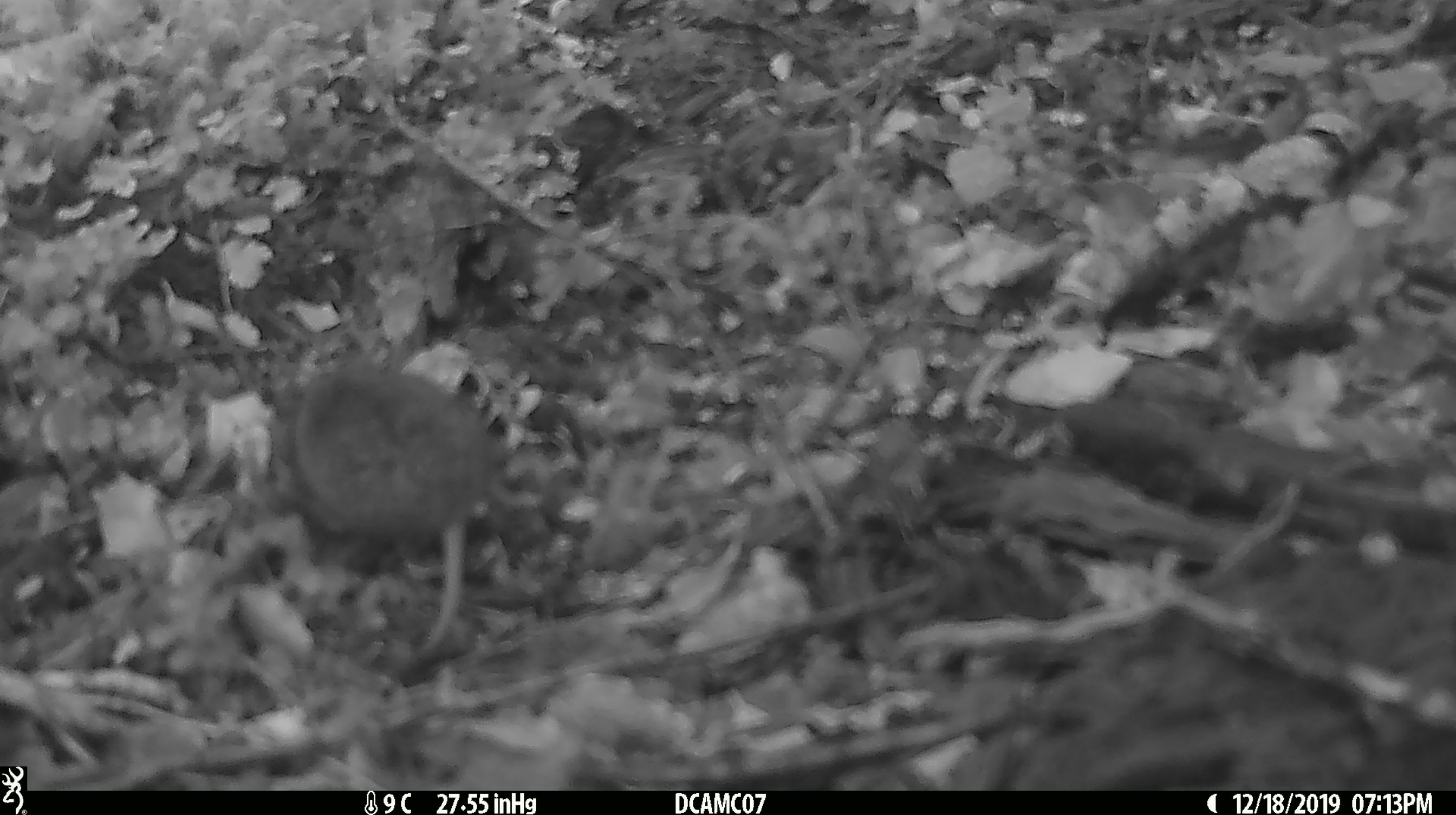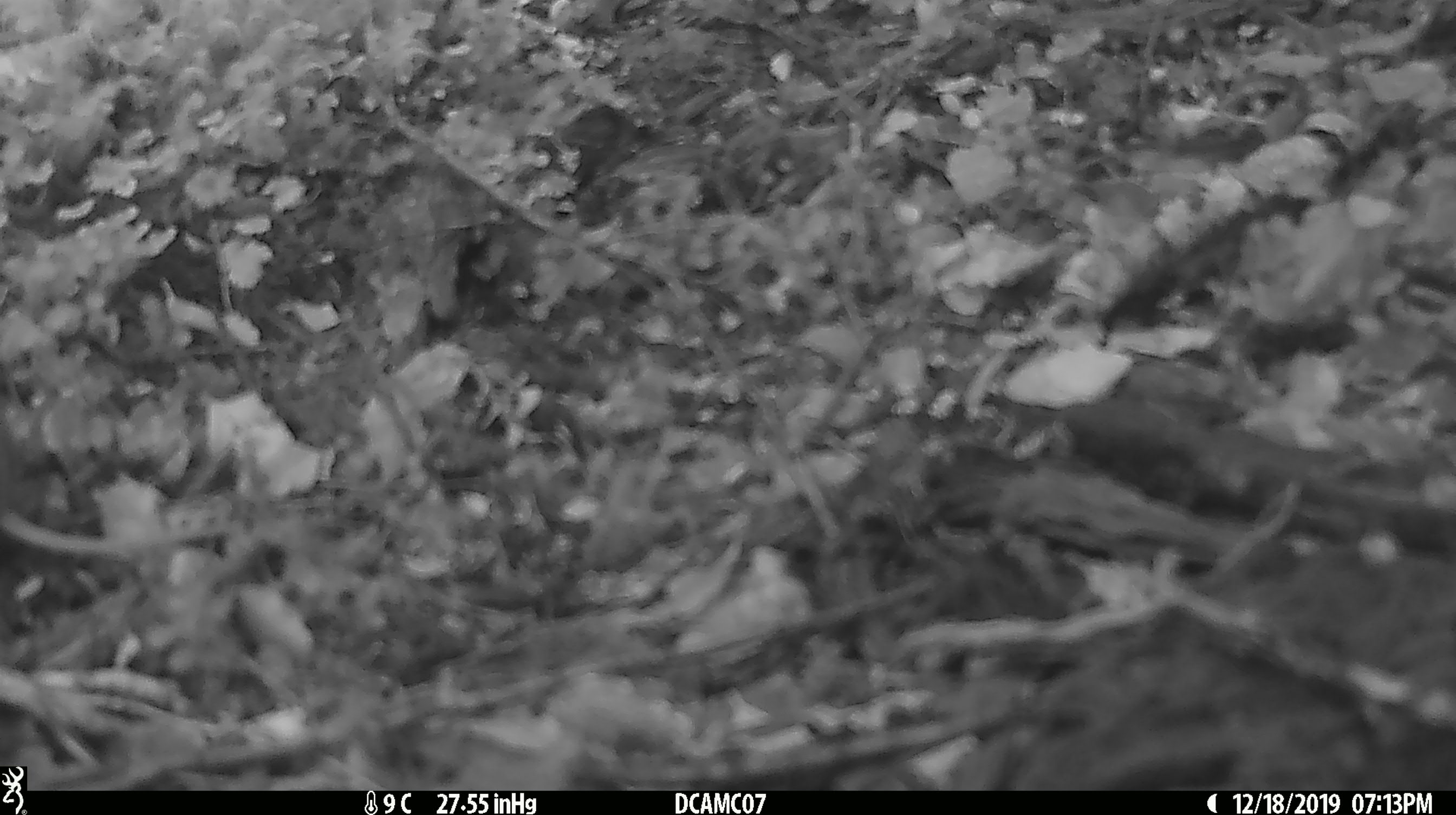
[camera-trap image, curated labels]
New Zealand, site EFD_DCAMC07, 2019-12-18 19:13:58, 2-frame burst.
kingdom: Animalia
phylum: Chordata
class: Mammalia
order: Rodentia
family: Muridae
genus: Mus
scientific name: Mus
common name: mouse